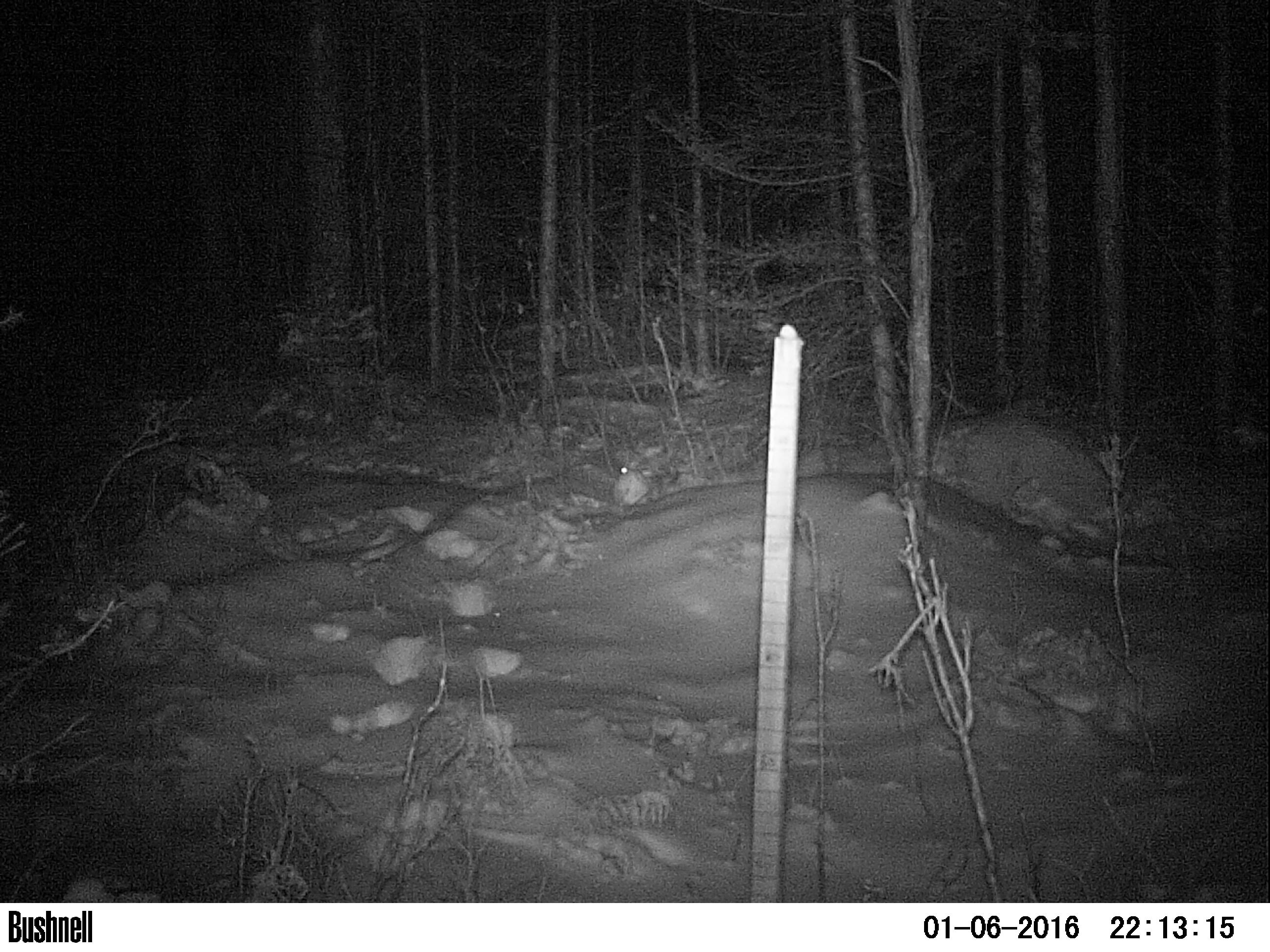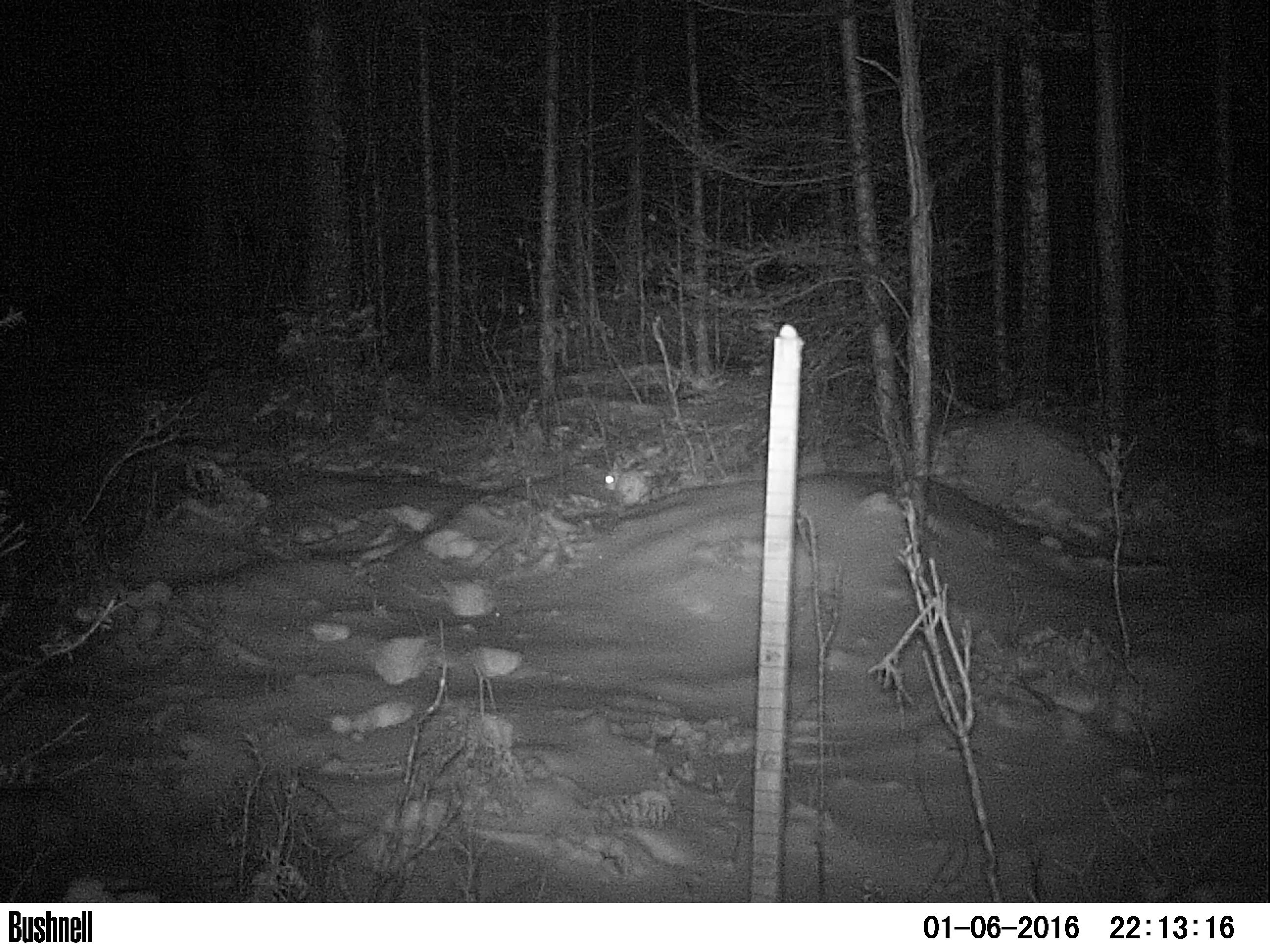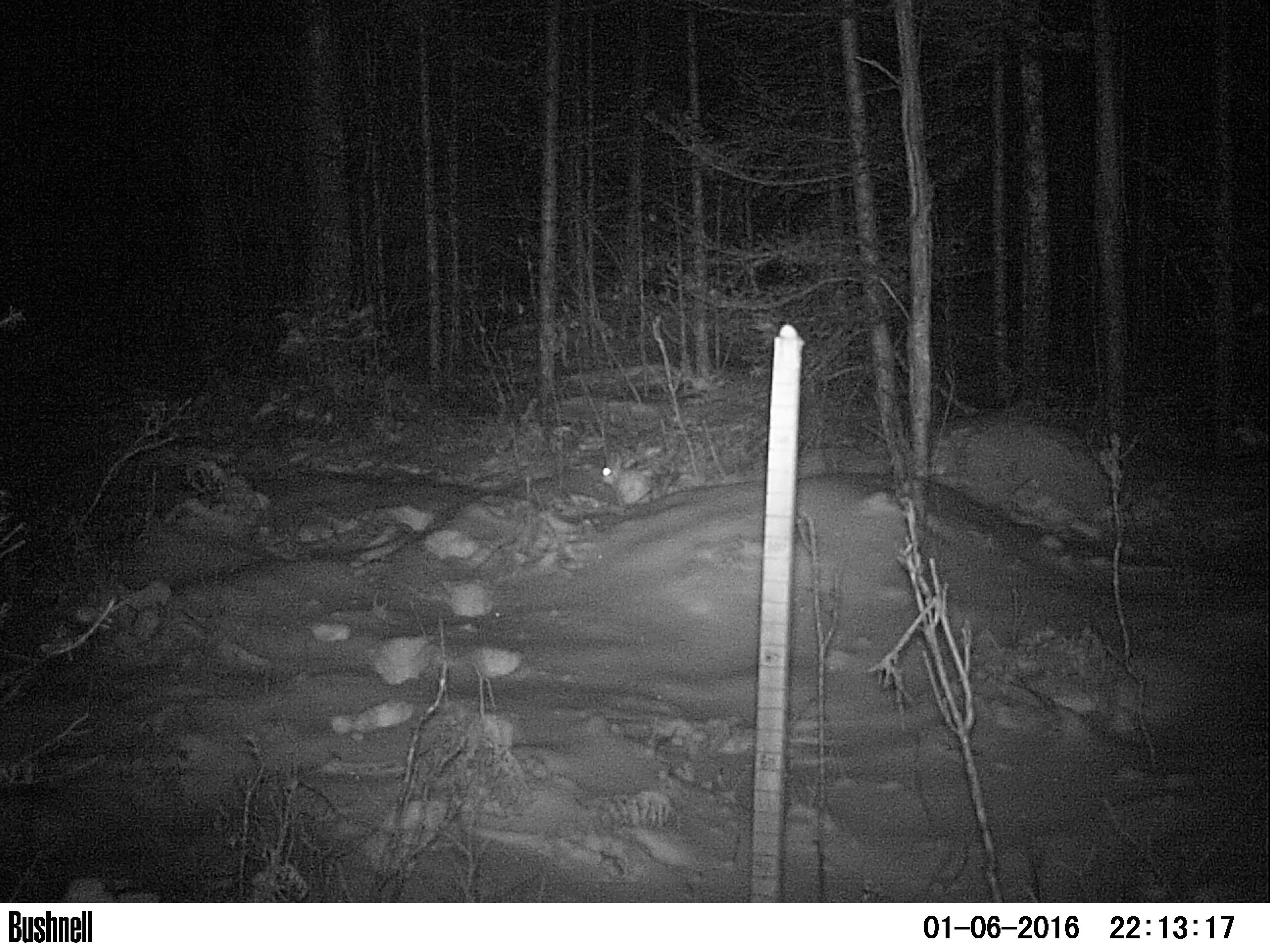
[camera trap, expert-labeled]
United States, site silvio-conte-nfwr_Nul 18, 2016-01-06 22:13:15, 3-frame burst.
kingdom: Animalia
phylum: Chordata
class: Mammalia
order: Lagomorpha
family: Leporidae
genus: Lepus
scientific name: Lepus americanus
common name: snowshoe hare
Snowshoe hare (Lepus americanus).